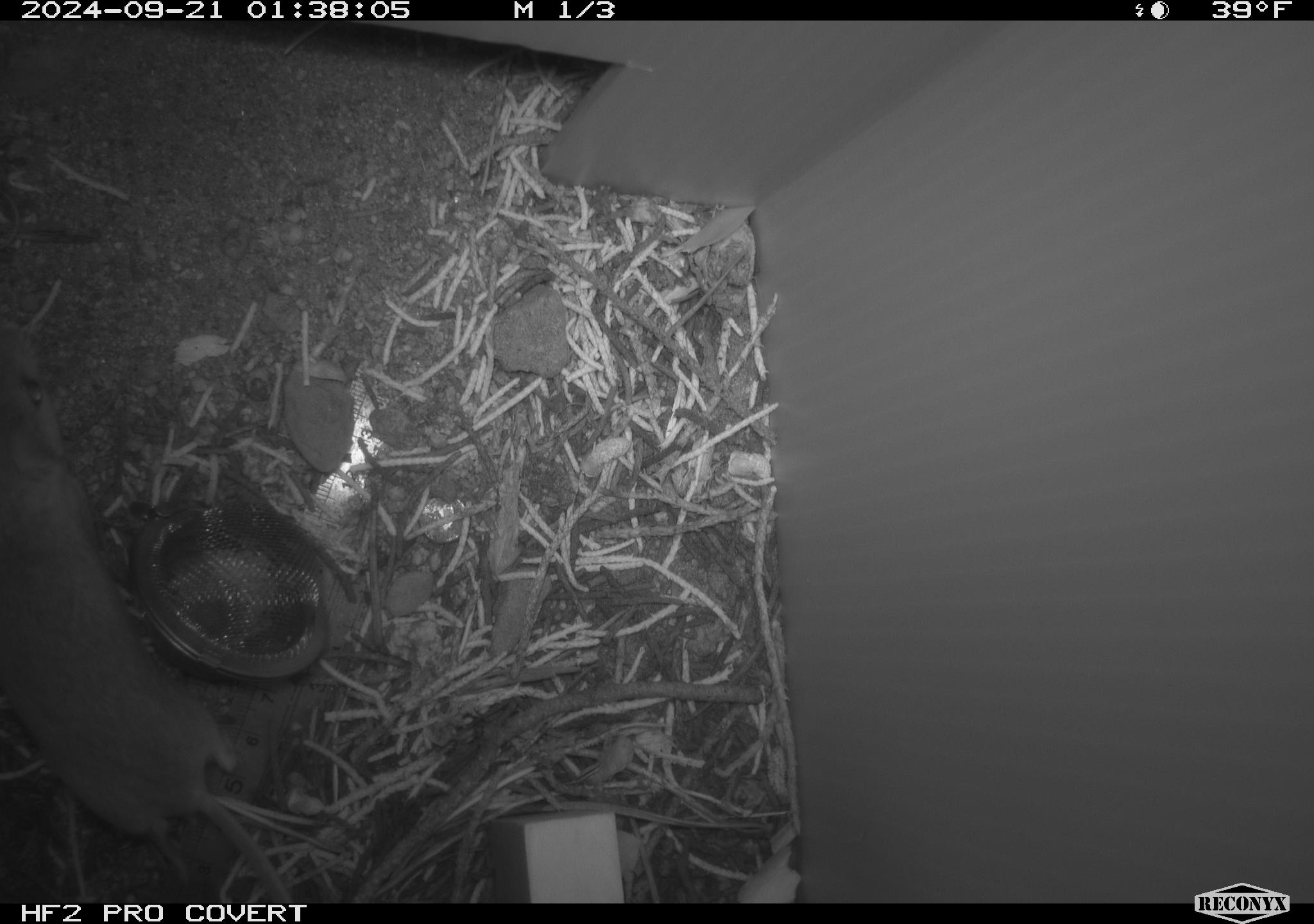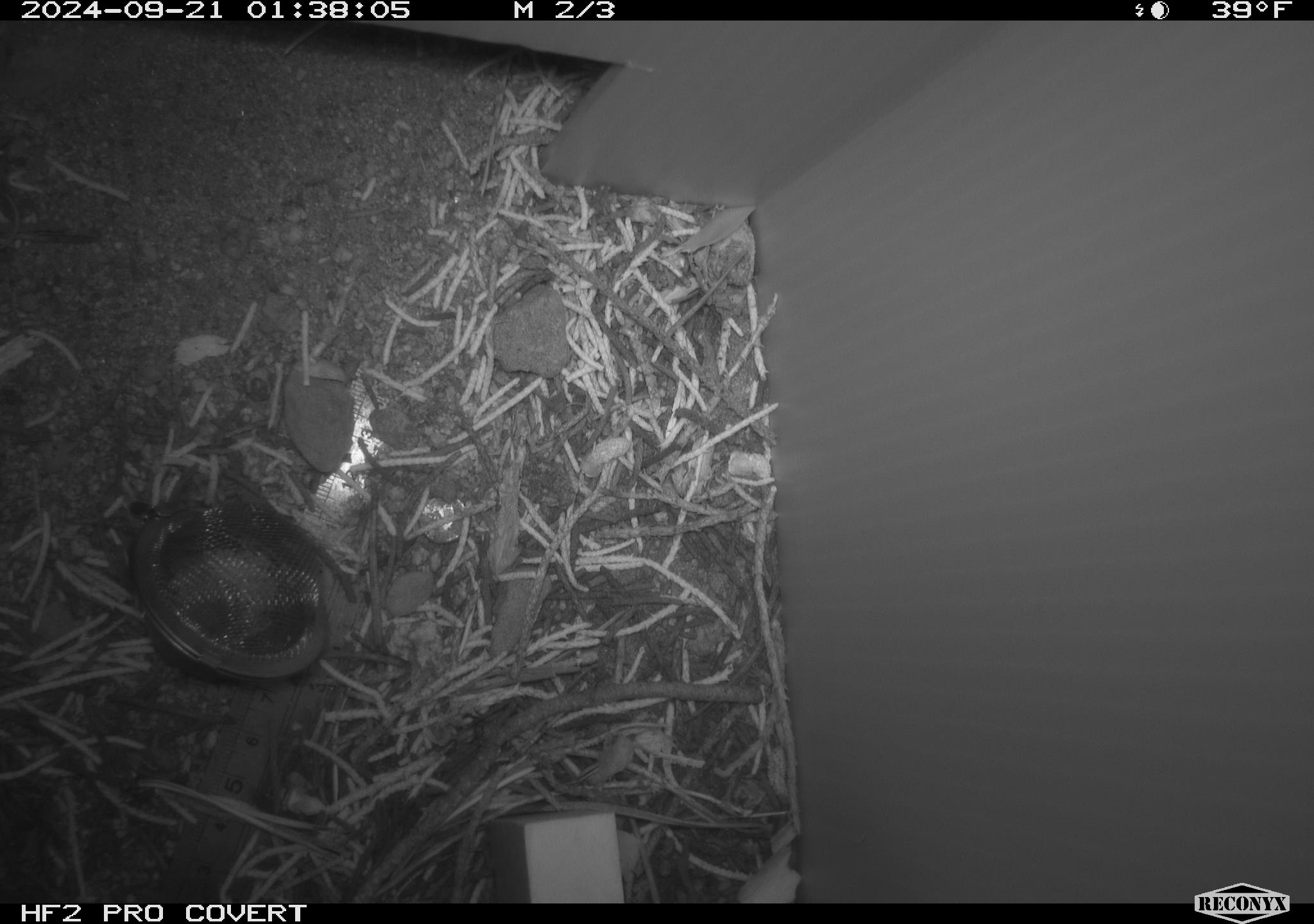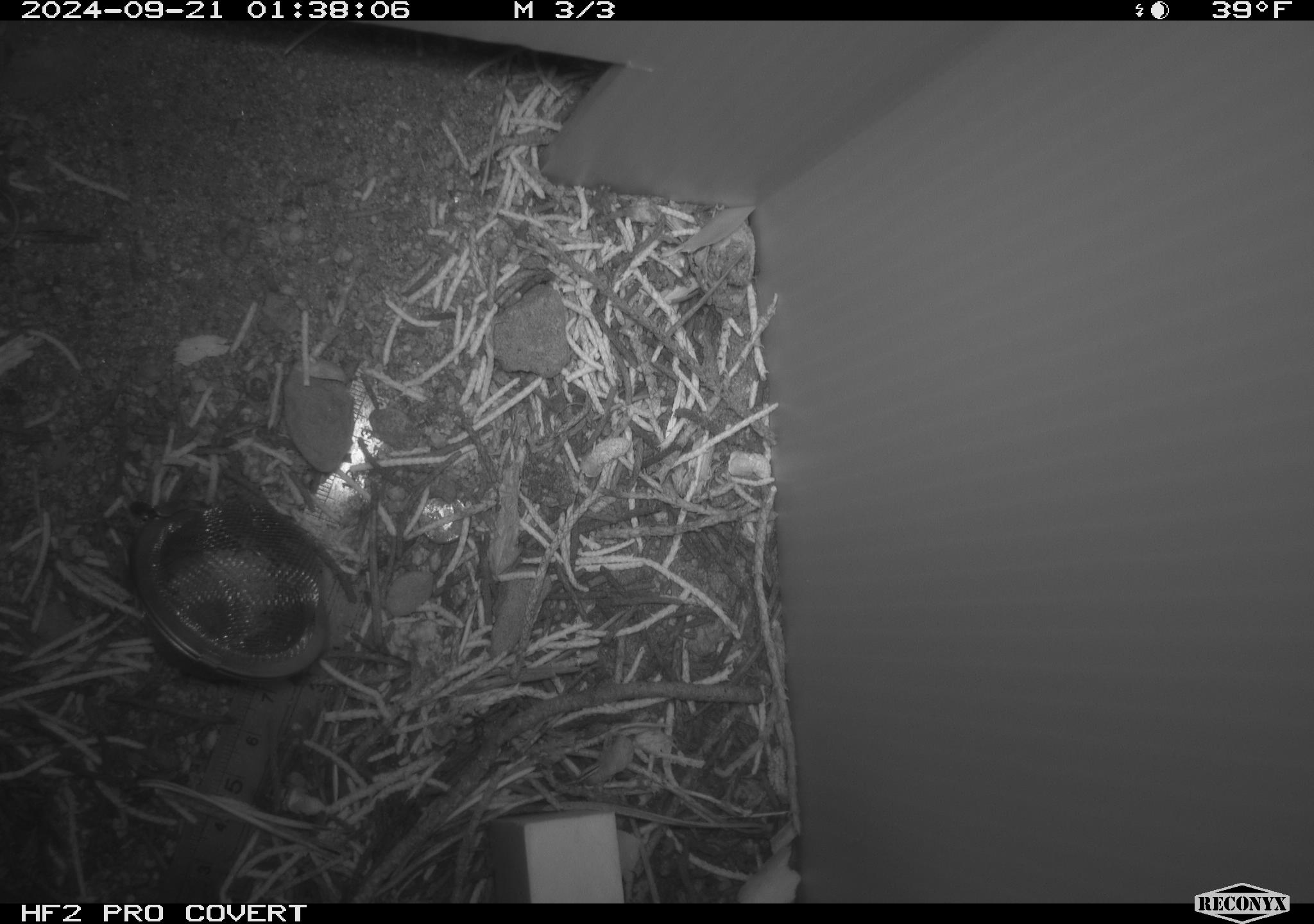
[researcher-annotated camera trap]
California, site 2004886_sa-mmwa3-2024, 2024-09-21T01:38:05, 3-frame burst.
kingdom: Animalia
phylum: Chordata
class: Mammalia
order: Rodentia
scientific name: Rodentia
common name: mouse species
Mouse species (Rodentia).